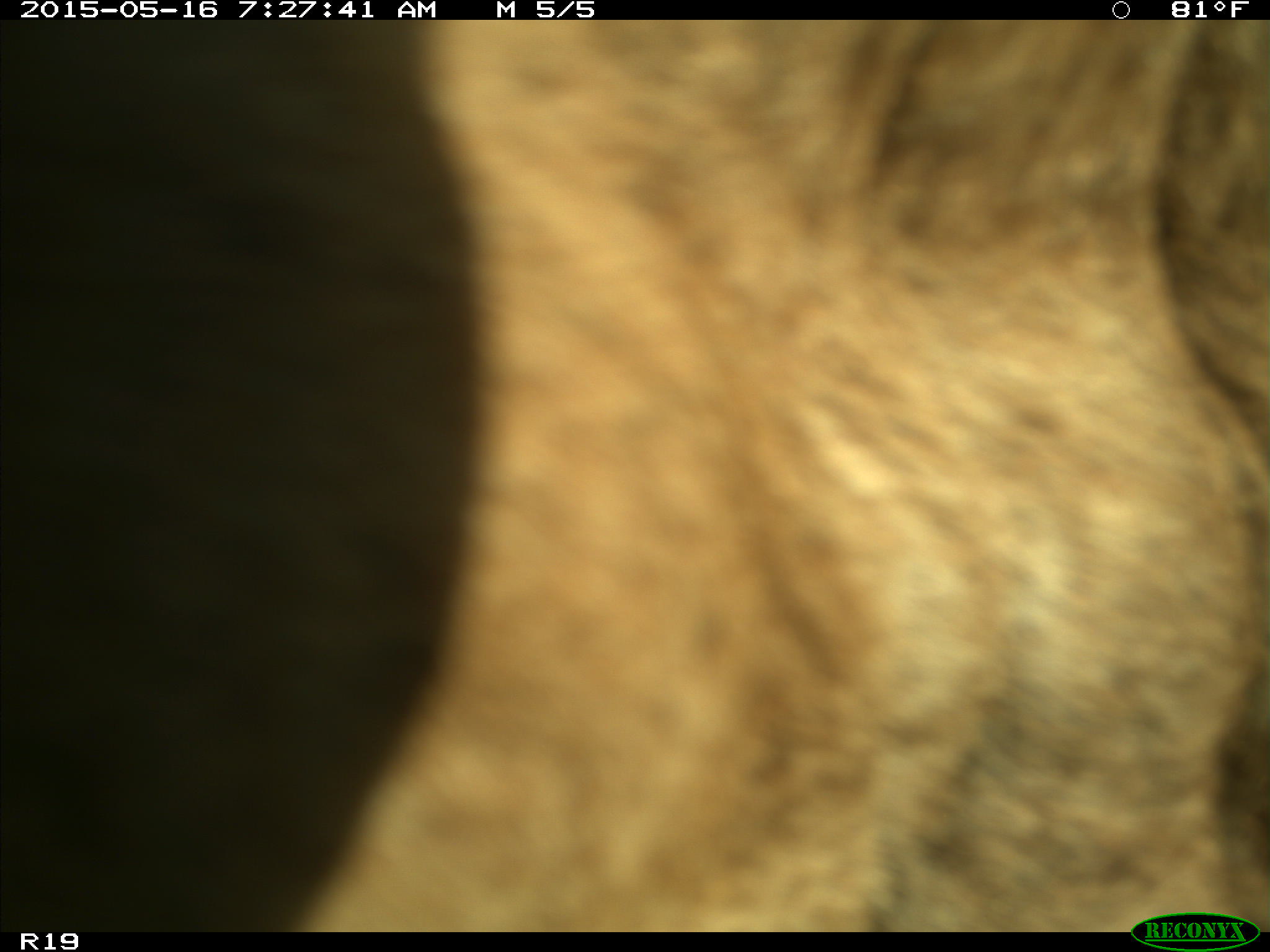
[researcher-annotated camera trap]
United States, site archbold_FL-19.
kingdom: Animalia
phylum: Chordata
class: Mammalia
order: Artiodactyla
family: Bovidae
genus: Bos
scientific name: Bos taurus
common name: domestic cow